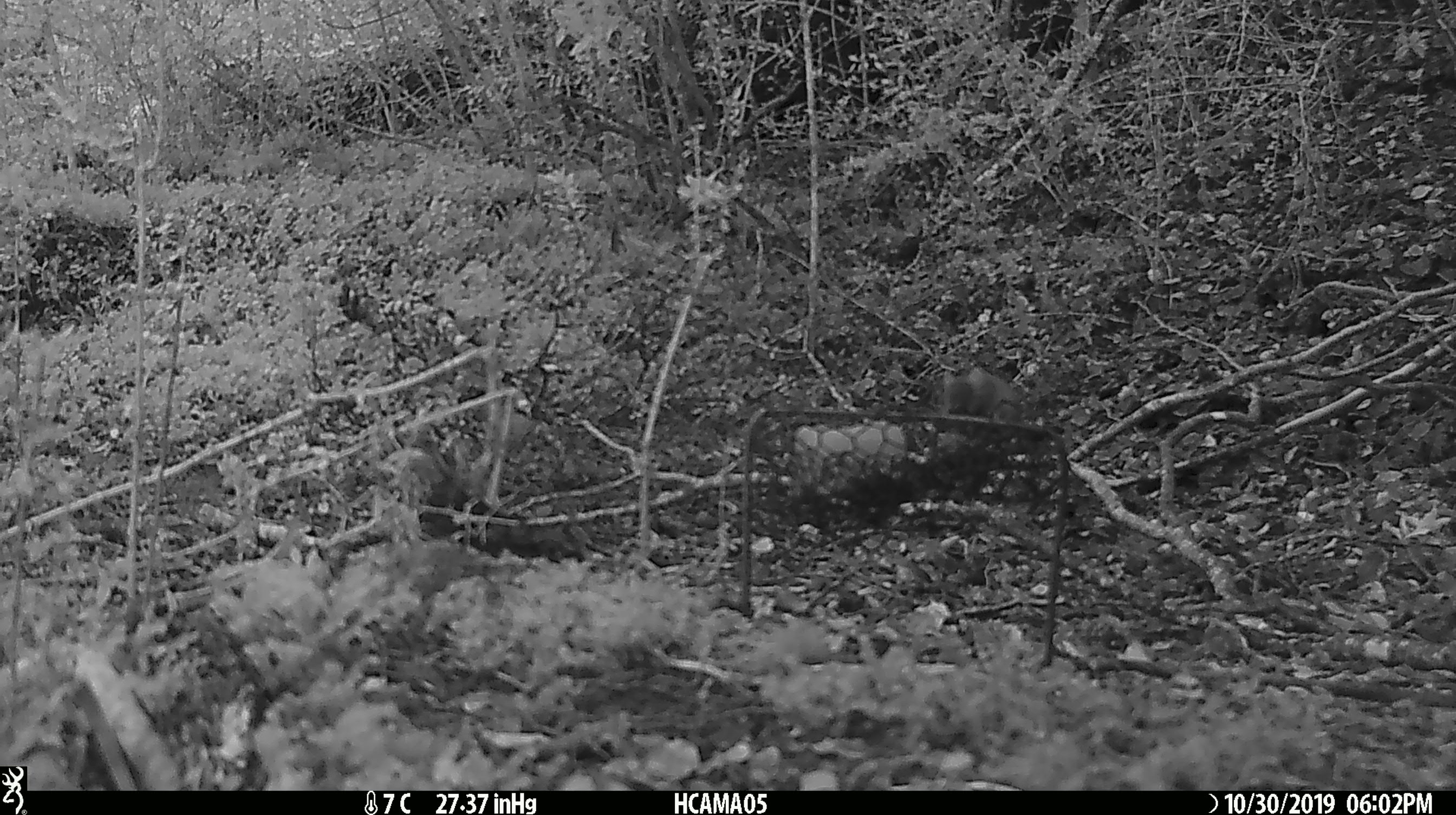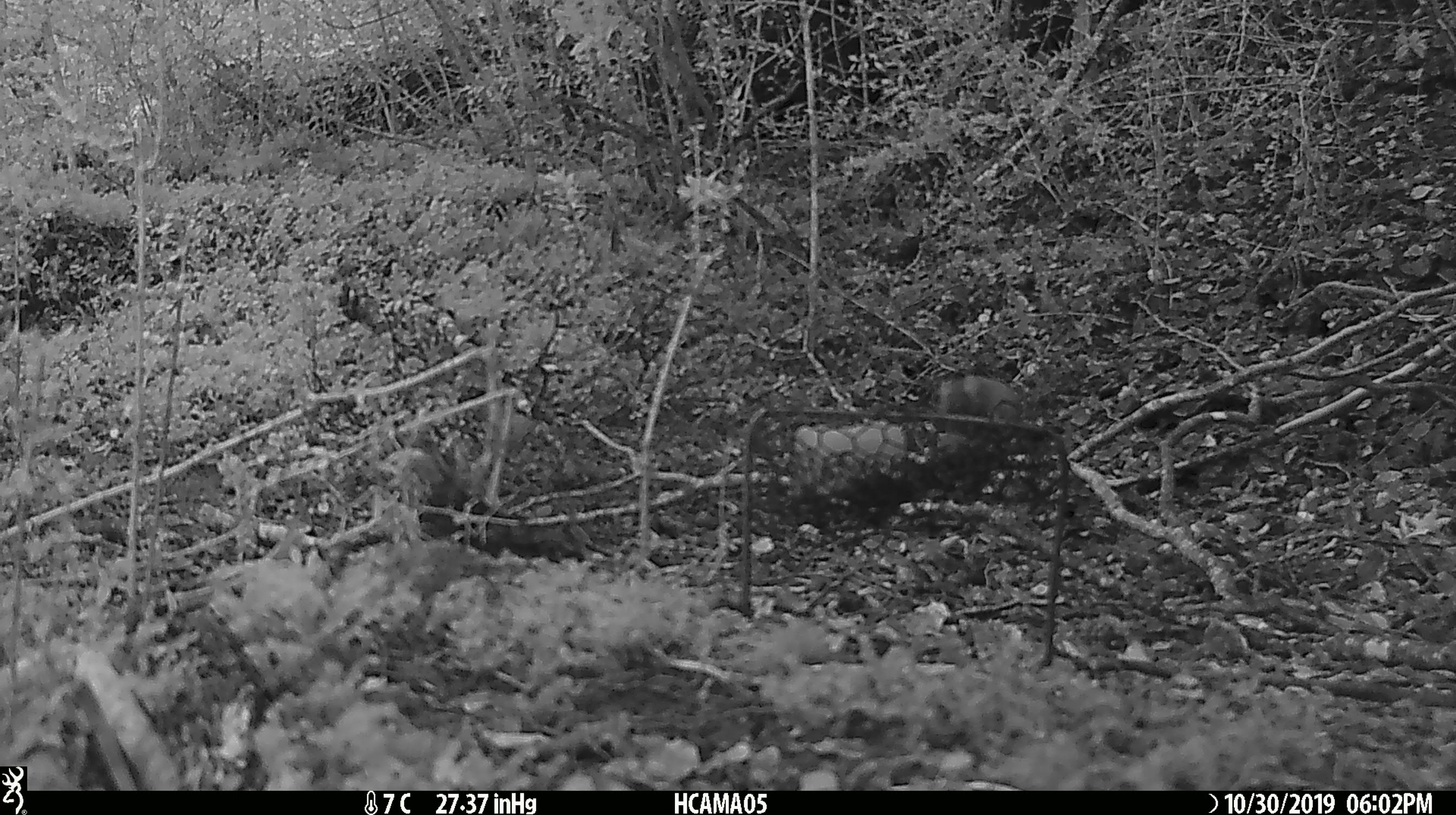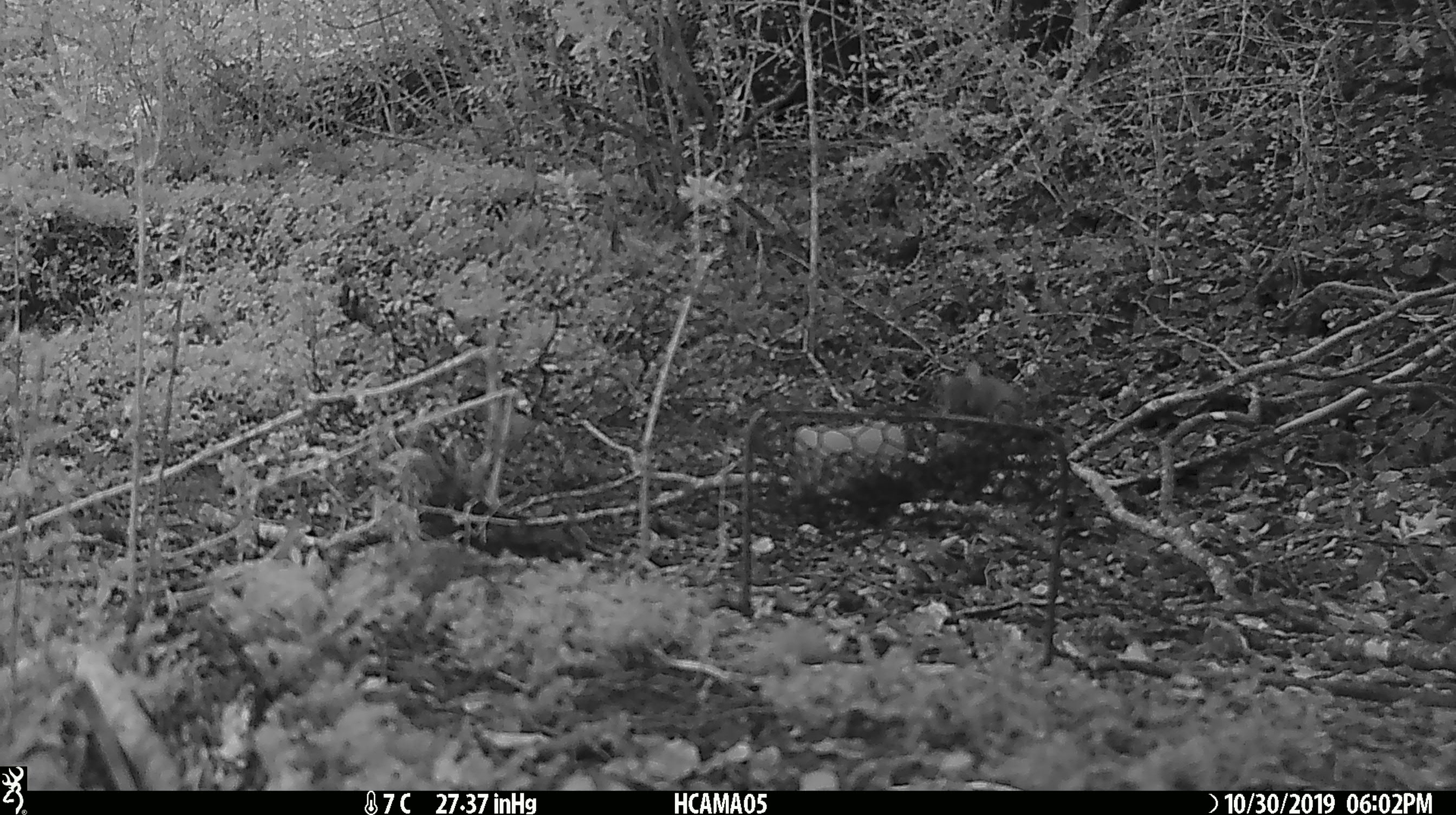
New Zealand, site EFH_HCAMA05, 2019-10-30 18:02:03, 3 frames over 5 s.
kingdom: Animalia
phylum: Chordata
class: Mammalia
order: Rodentia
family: Muridae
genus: Mus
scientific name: Mus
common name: mouse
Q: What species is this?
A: Mouse (Mus).